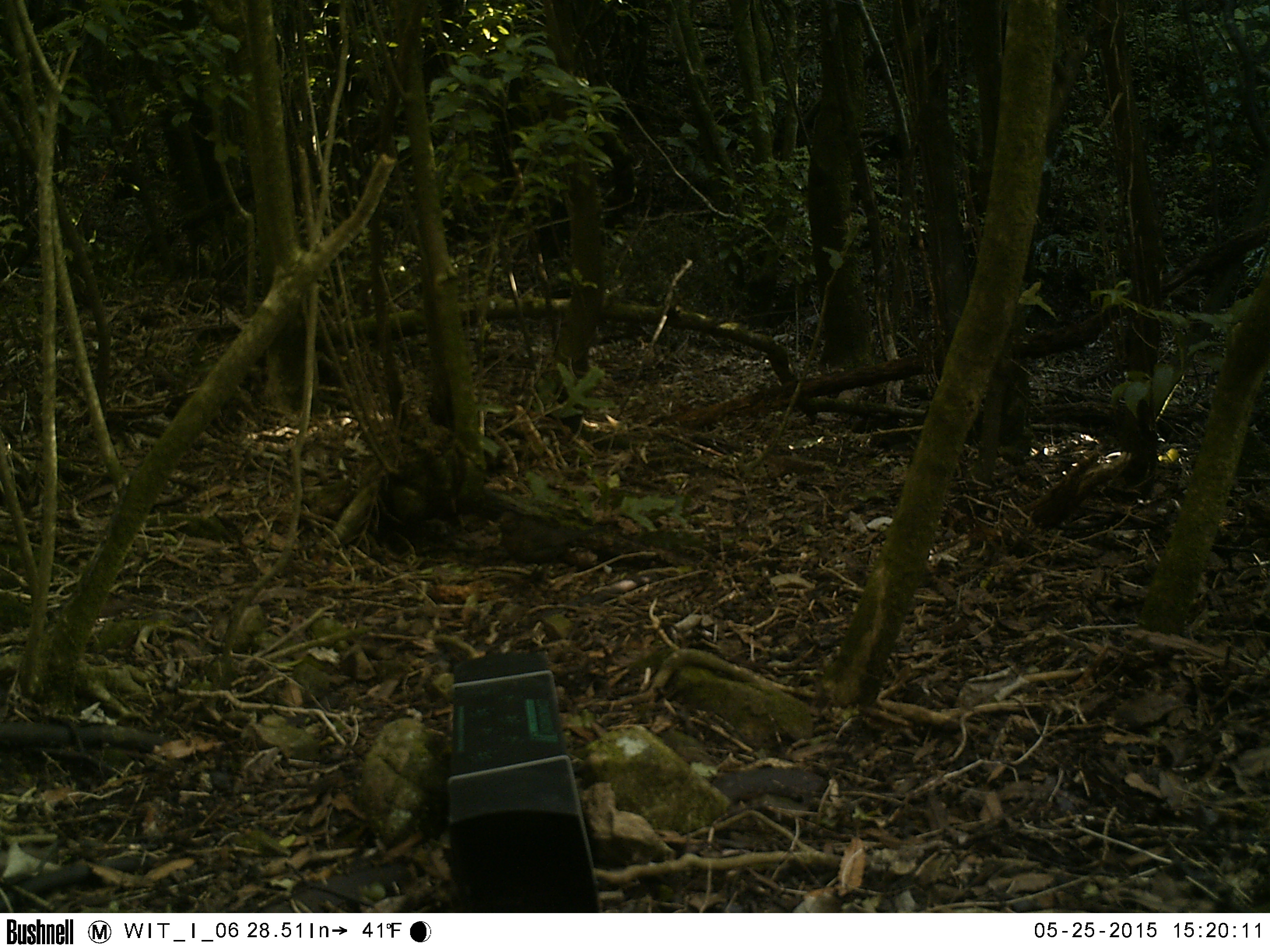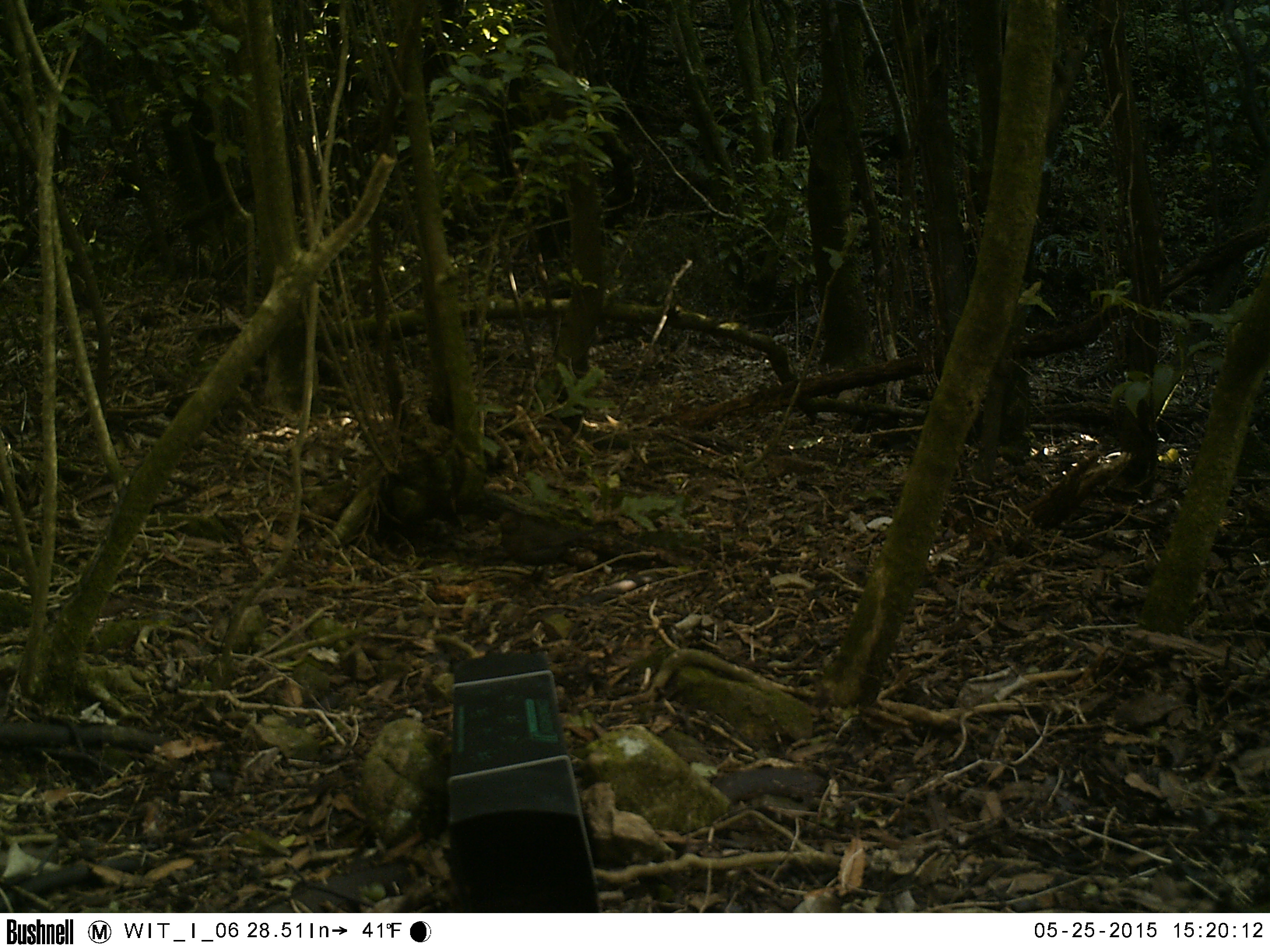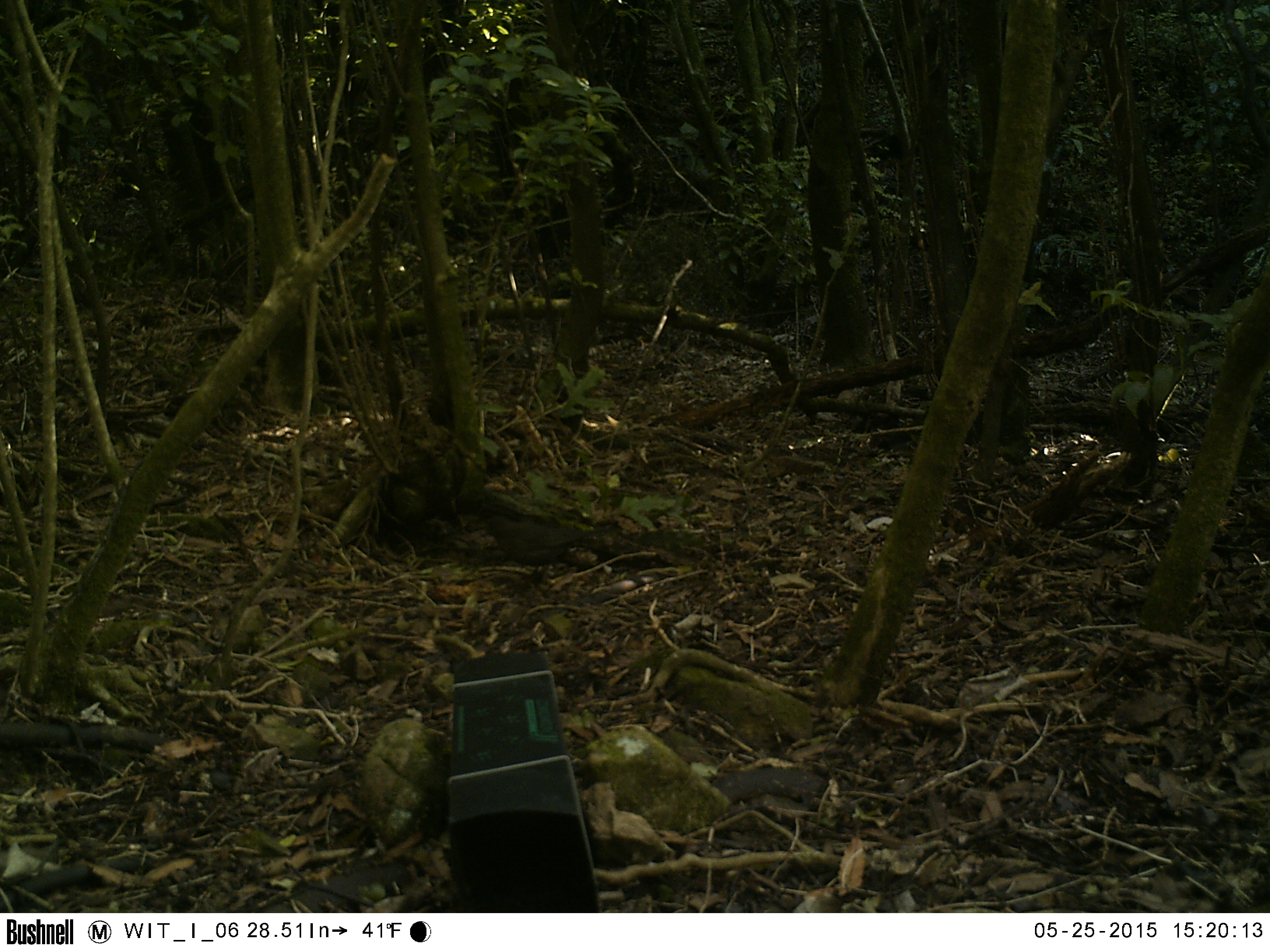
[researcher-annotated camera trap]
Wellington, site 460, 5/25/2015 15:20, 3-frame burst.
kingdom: Animalia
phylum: Chordata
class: Aves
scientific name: Aves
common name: bird